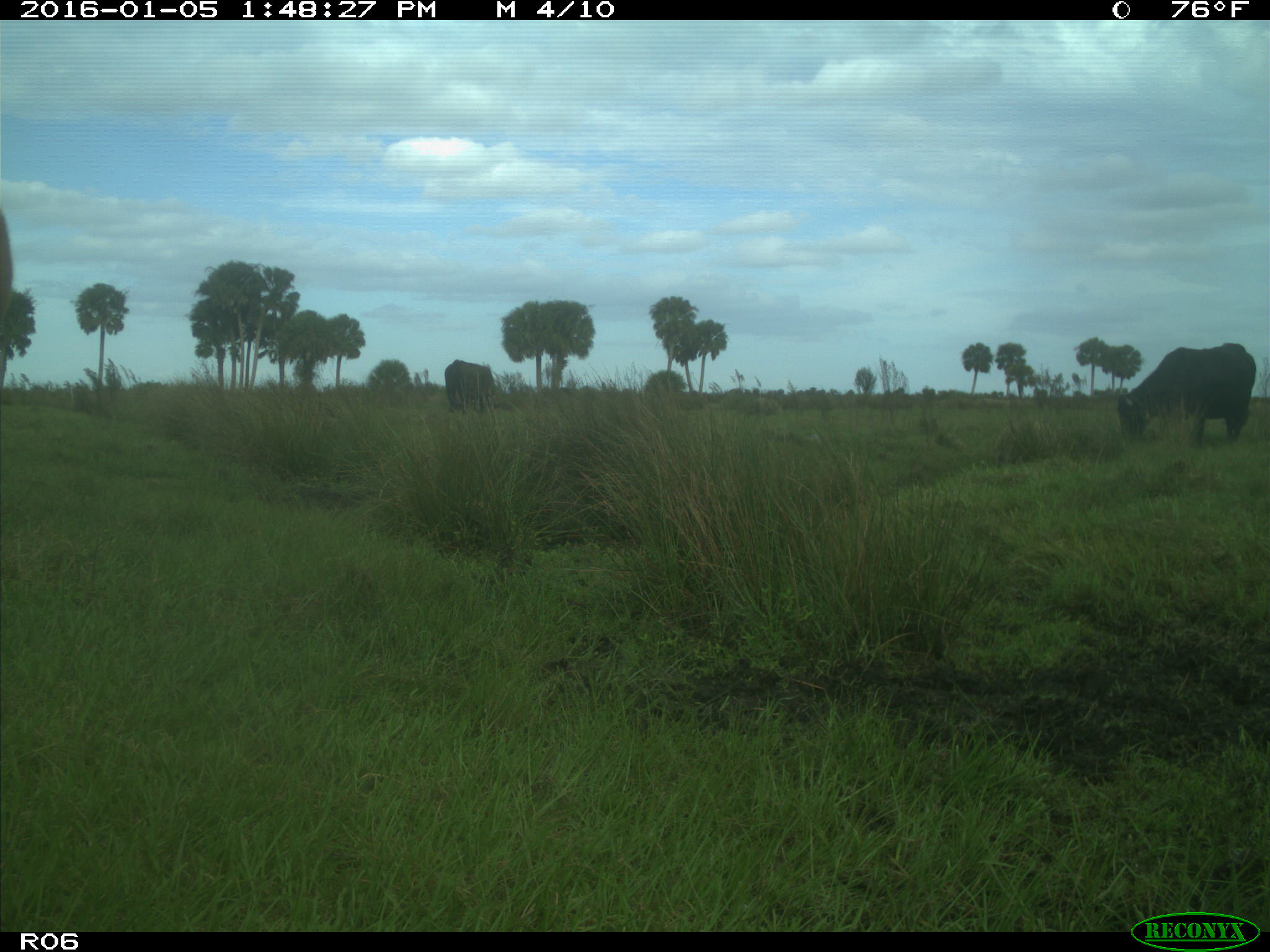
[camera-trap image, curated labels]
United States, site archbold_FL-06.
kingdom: Animalia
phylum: Chordata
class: Mammalia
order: Artiodactyla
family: Bovidae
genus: Bos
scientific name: Bos taurus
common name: domestic cow